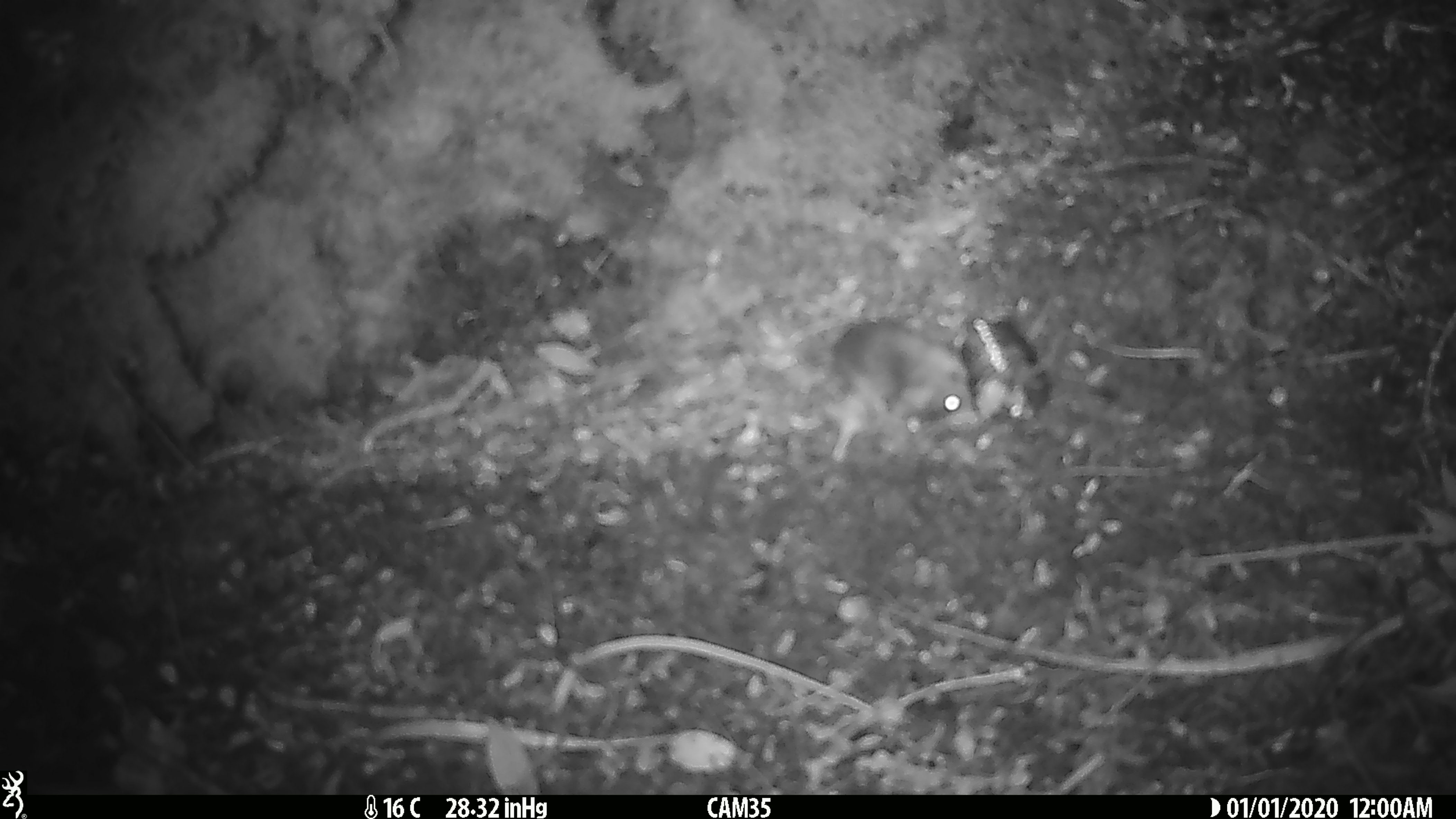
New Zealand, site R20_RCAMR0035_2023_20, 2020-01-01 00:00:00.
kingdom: Animalia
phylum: Chordata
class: Mammalia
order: Rodentia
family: Muridae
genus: Mus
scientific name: Mus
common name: mouse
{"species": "mouse (Mus)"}